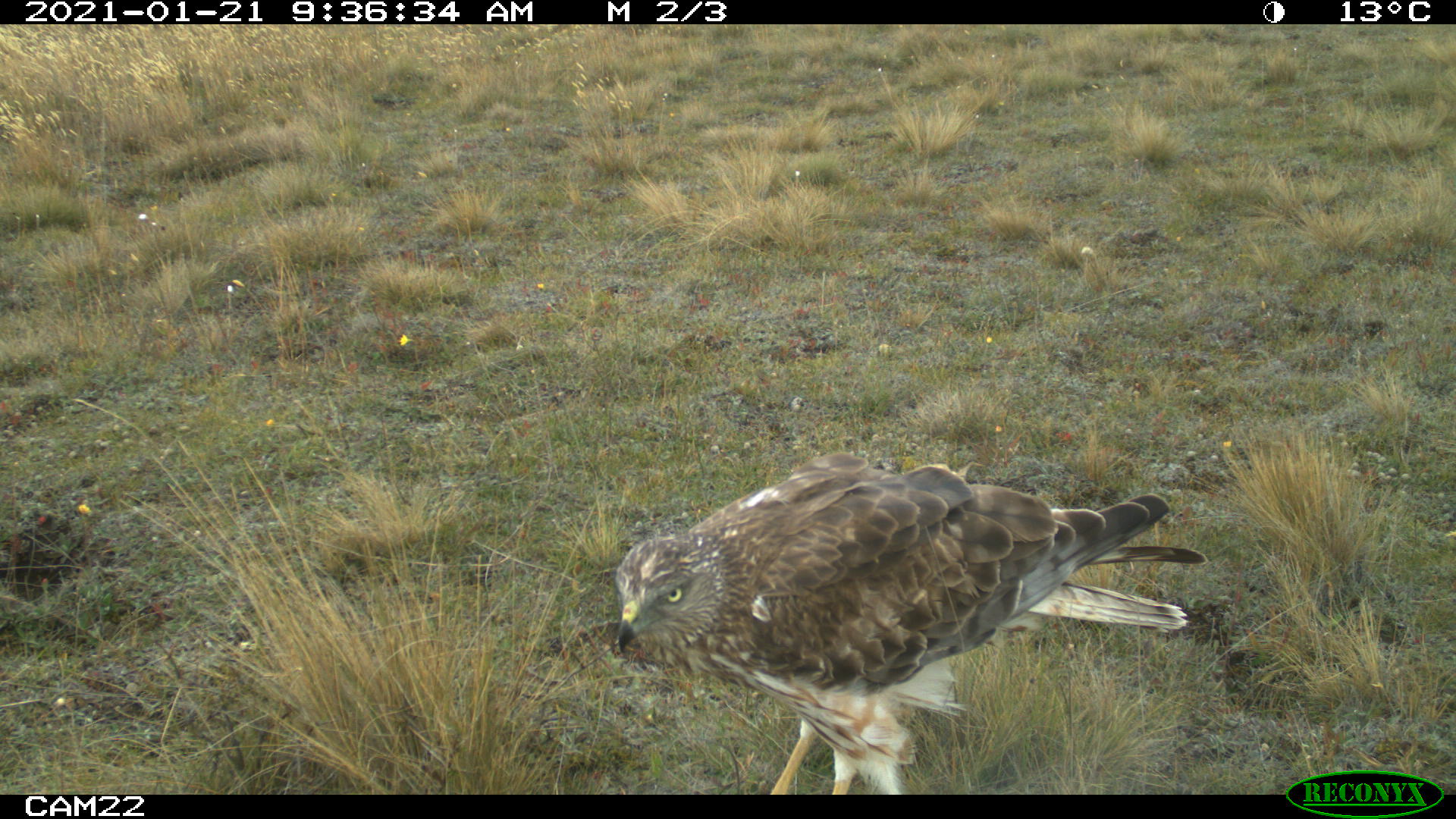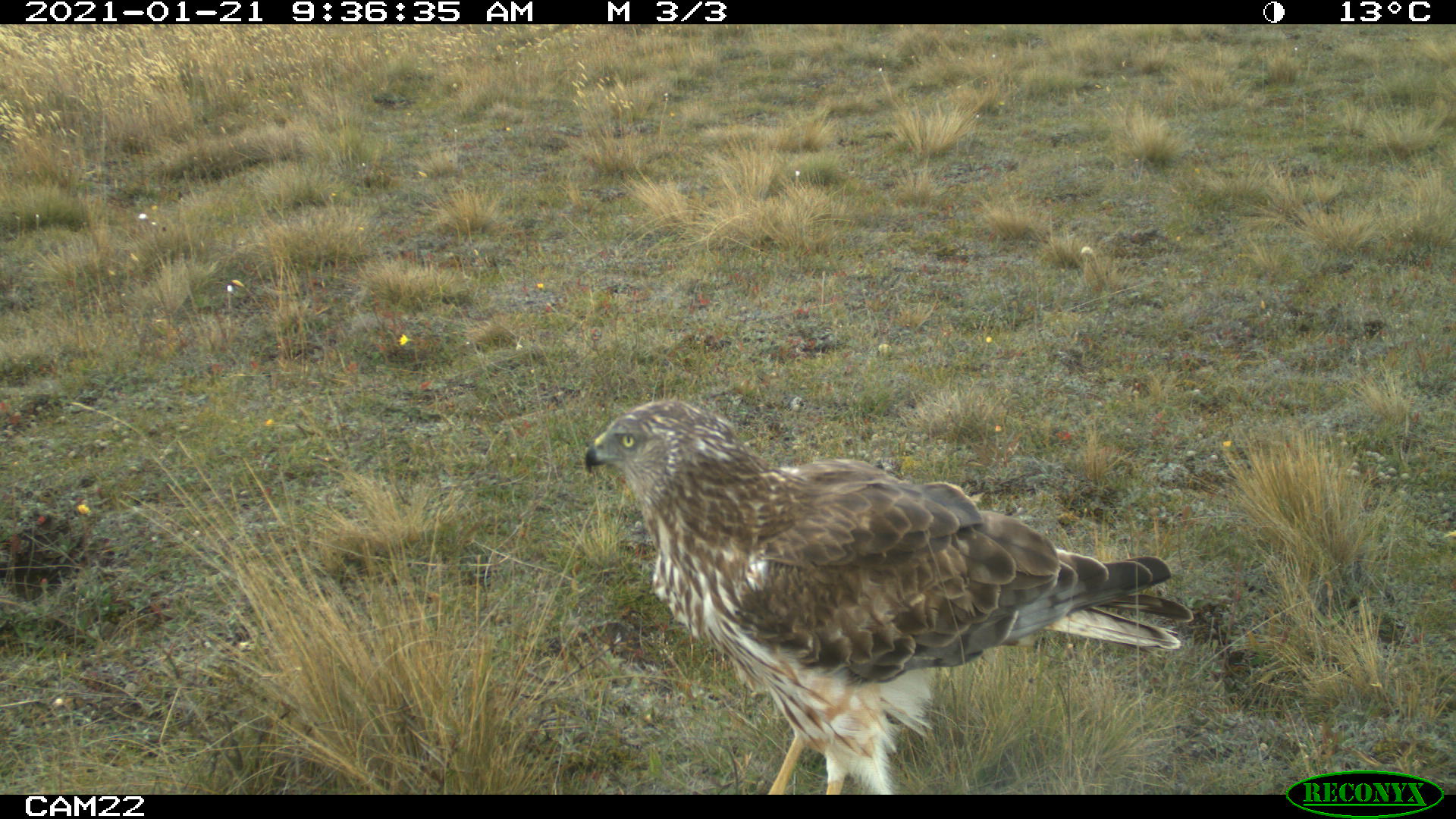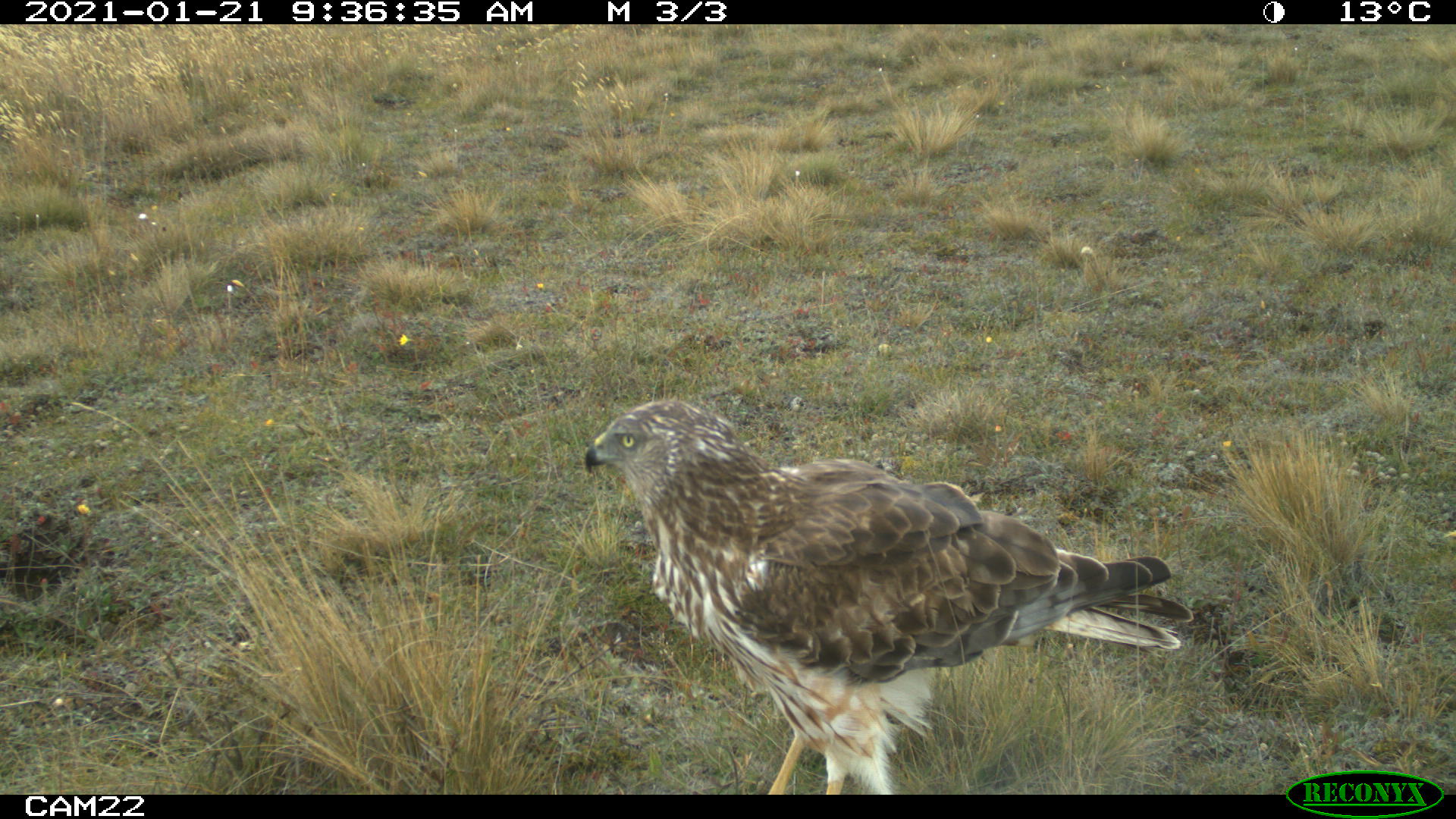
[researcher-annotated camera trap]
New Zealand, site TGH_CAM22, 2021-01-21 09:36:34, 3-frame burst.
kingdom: Animalia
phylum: Chordata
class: Aves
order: Accipitriformes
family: Accipitridae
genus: Circus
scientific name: Circus approximans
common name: swamp harrier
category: harrier